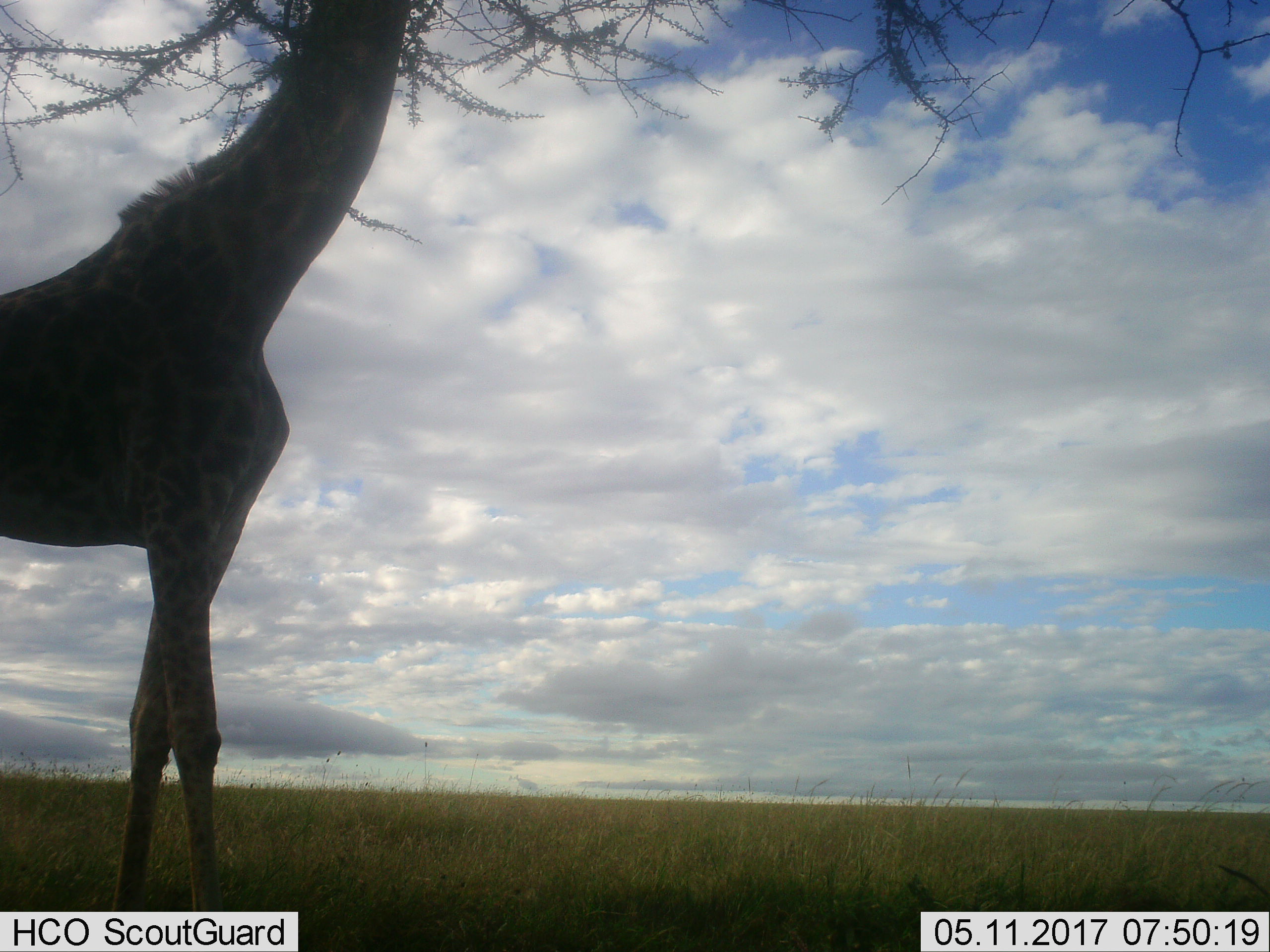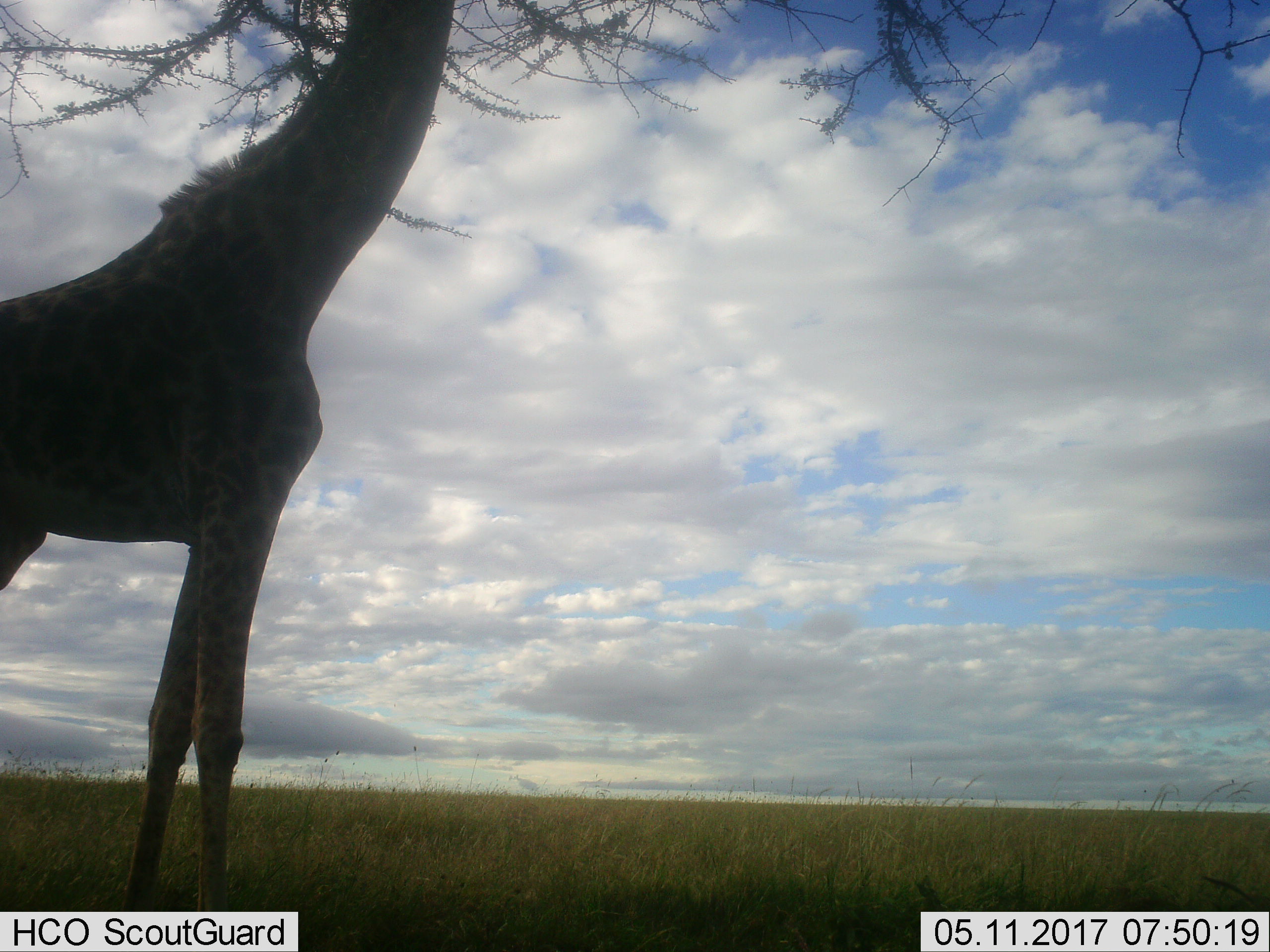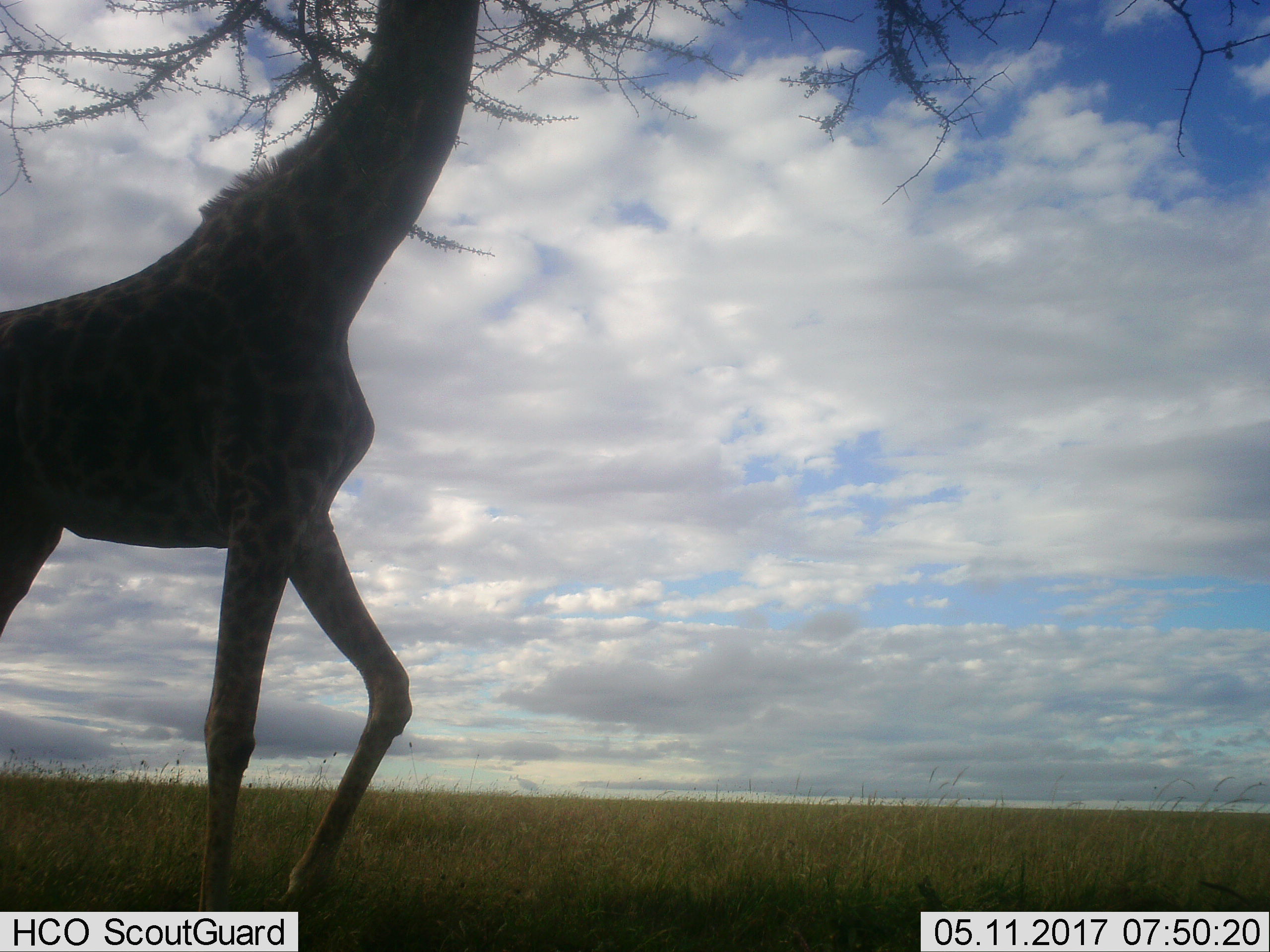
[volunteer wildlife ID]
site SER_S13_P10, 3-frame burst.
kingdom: Animalia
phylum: Chordata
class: Mammalia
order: Artiodactyla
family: Giraffidae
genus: Giraffa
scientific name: Giraffa camelopardalis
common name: giraffe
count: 1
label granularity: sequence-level